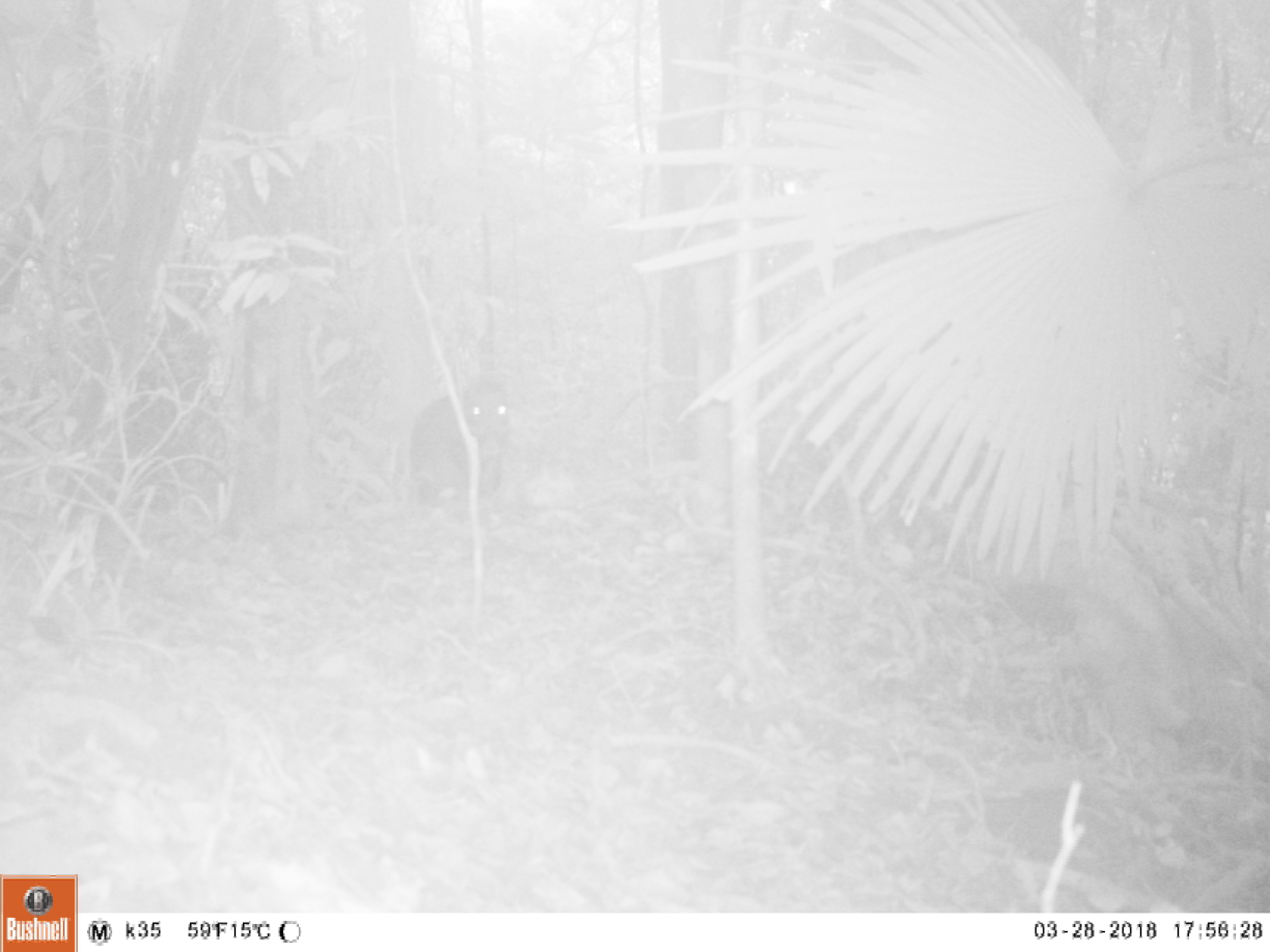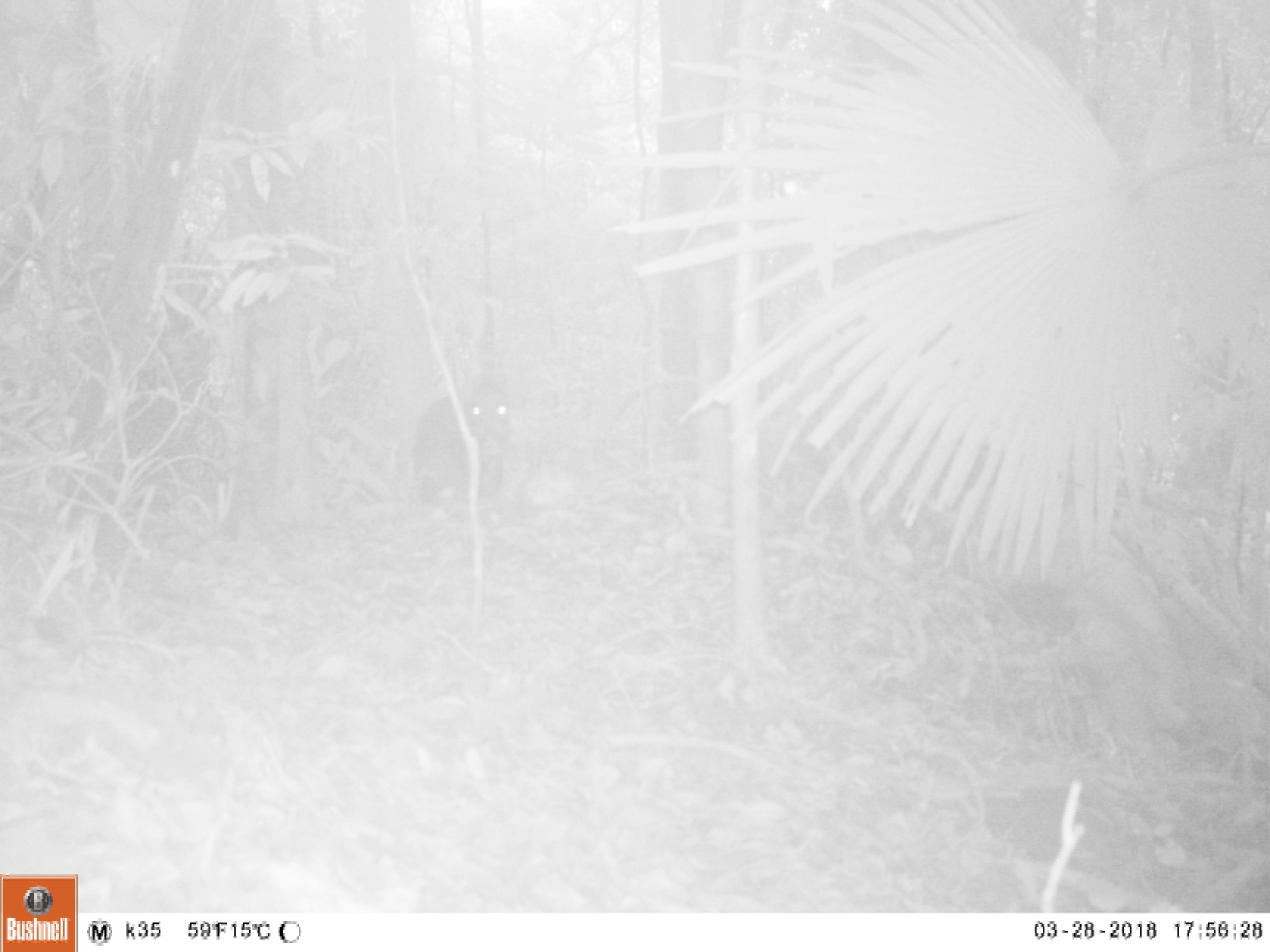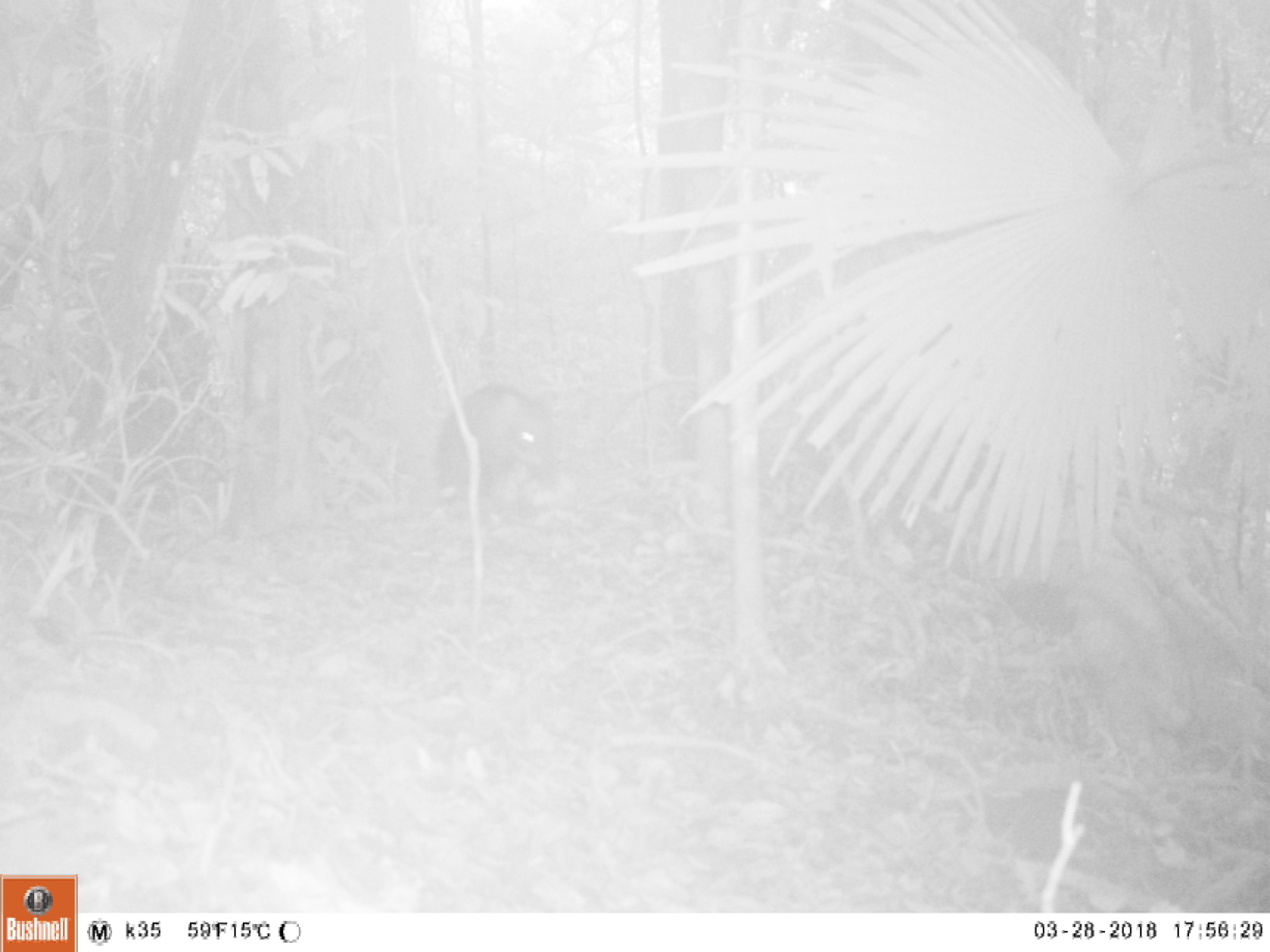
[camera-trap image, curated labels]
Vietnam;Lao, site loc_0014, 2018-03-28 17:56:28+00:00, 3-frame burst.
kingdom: Animalia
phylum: Chordata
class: Mammalia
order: Artiodactyla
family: Suidae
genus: Sus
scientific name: Sus scrofa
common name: eurasian wild pig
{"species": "eurasian wild pig (Sus scrofa)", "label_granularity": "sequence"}